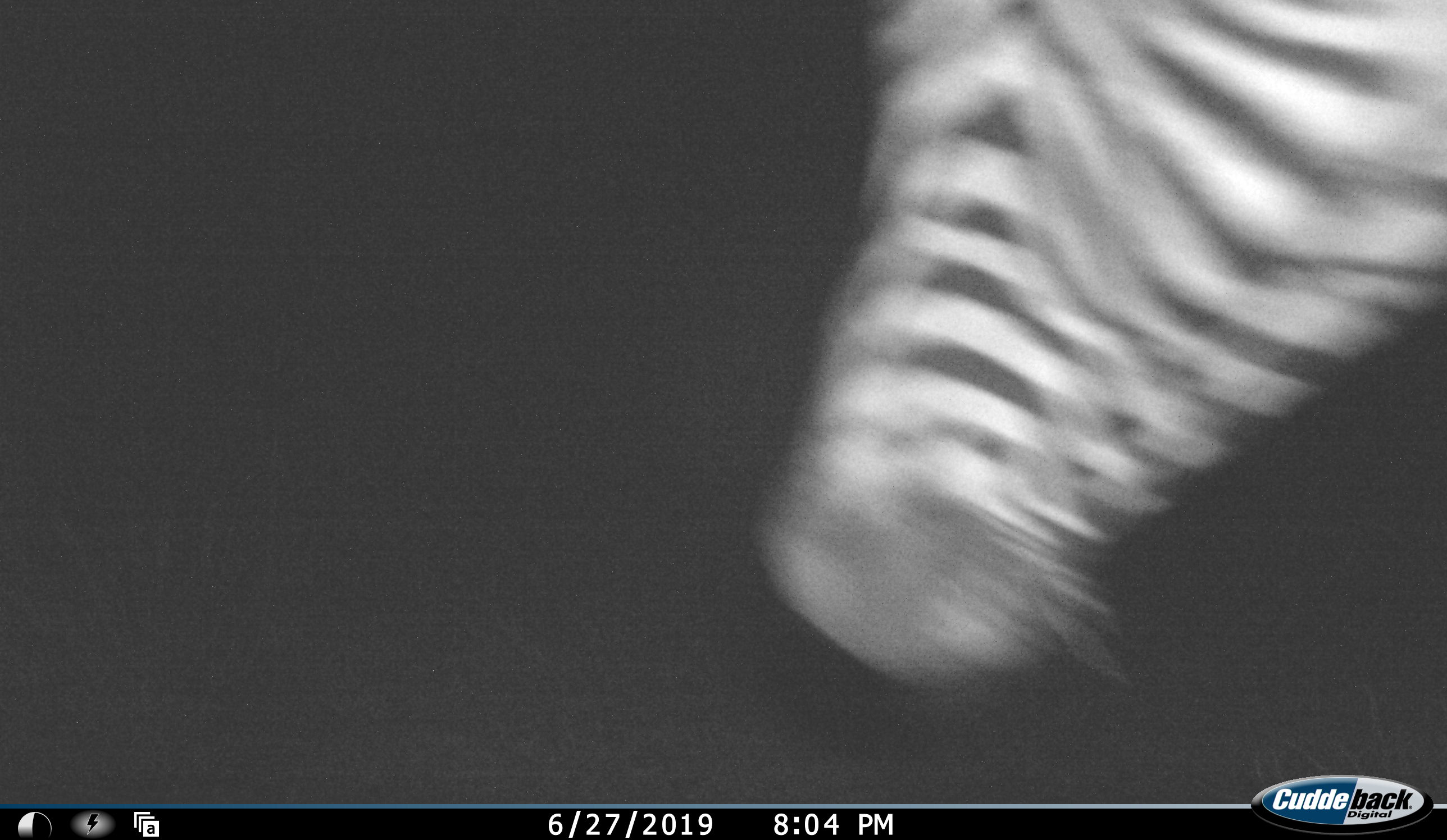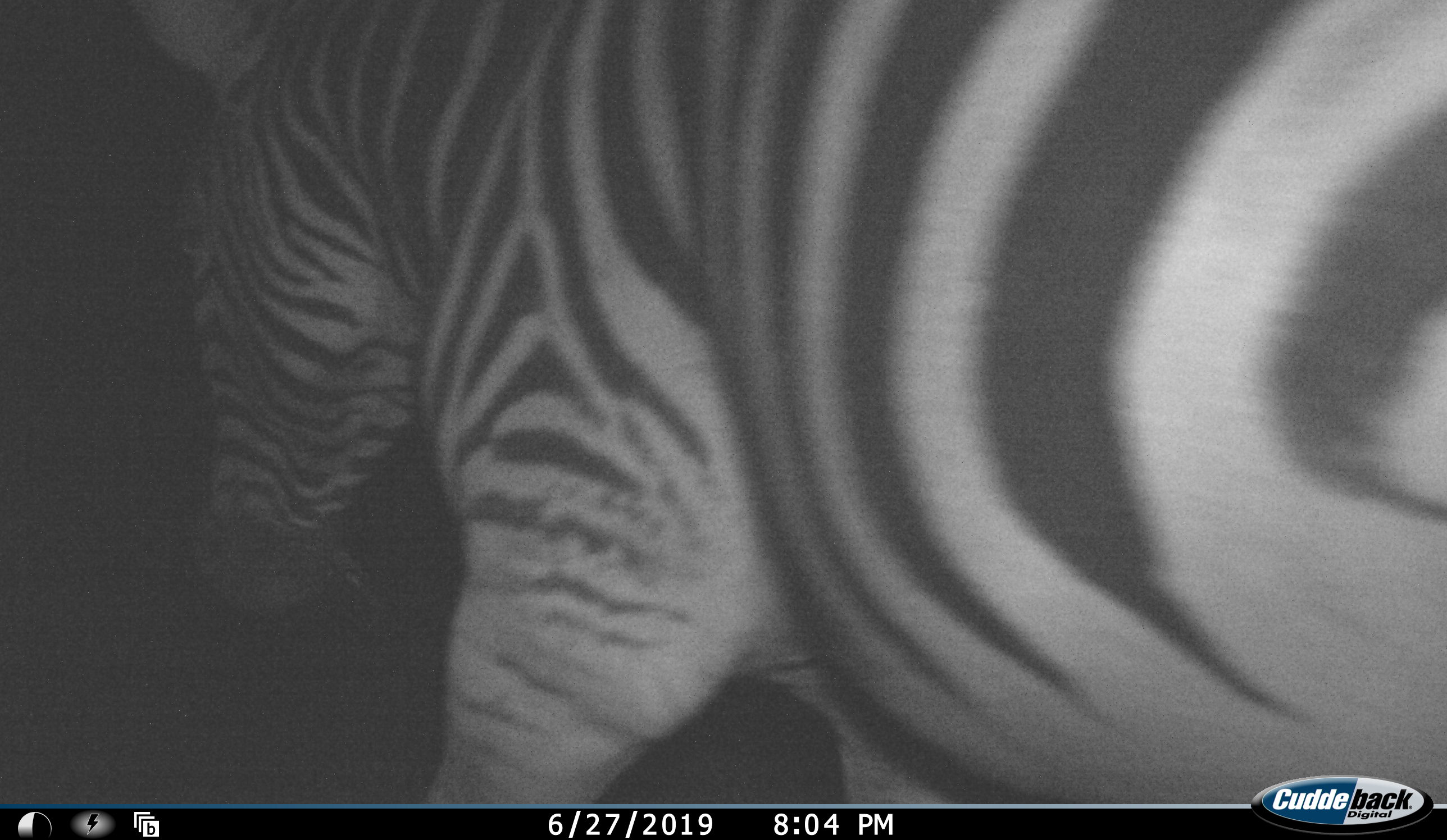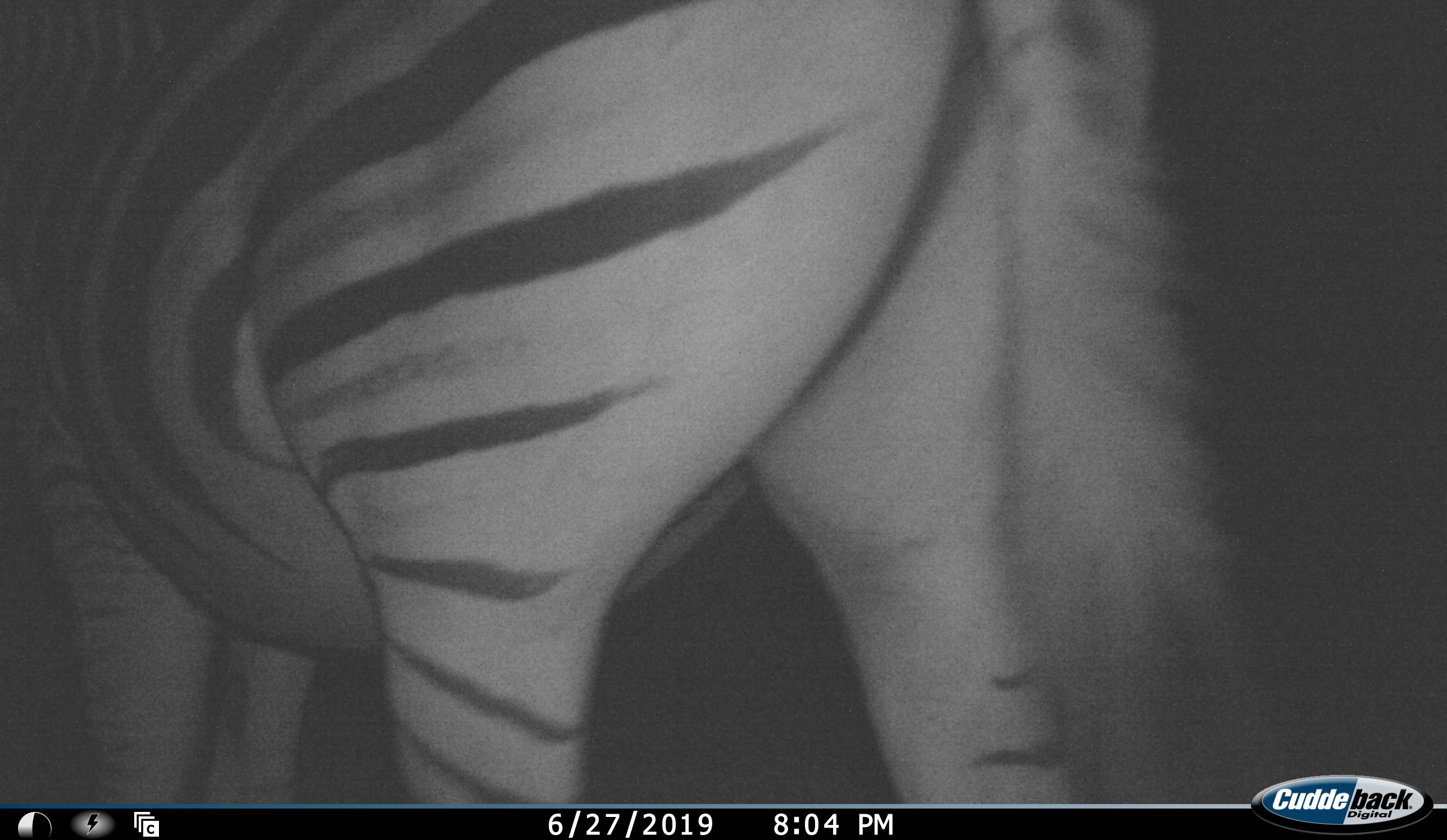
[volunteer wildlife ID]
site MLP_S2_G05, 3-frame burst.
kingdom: Animalia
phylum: Chordata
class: Mammalia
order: Perissodactyla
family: Equidae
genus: Equus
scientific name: Equus quagga burchellii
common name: burchell's zebra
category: zebraburchells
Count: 1.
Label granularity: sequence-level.